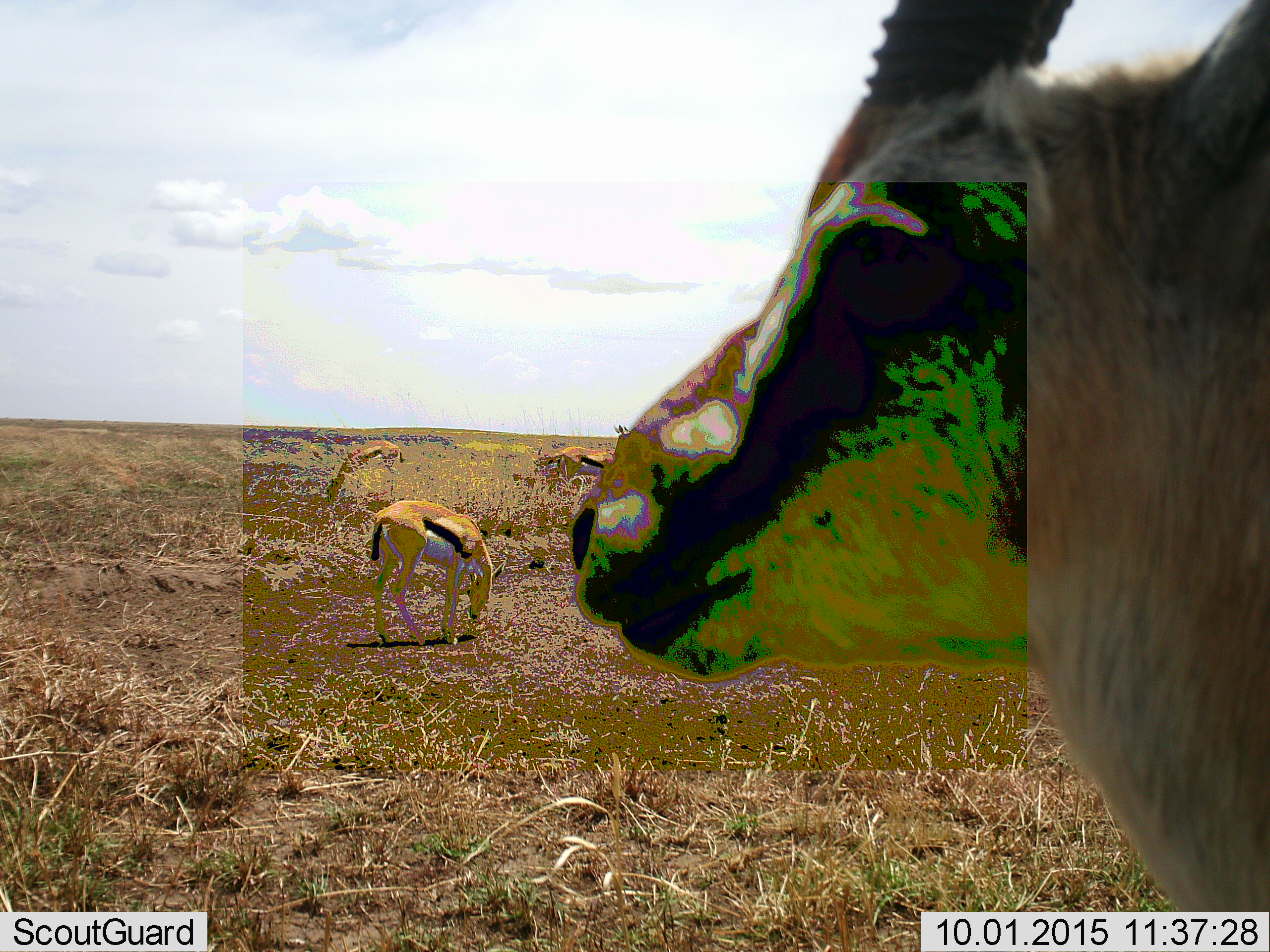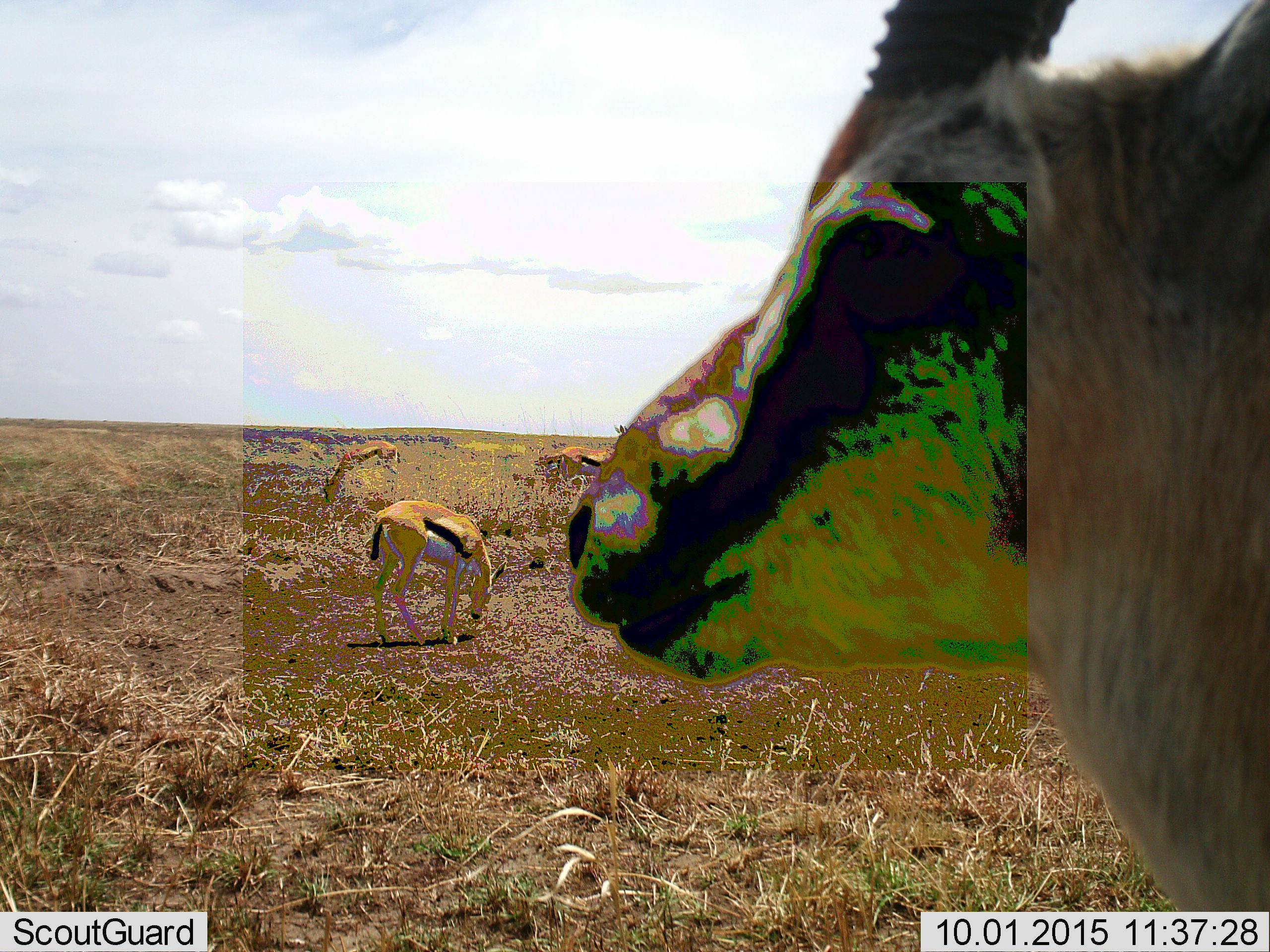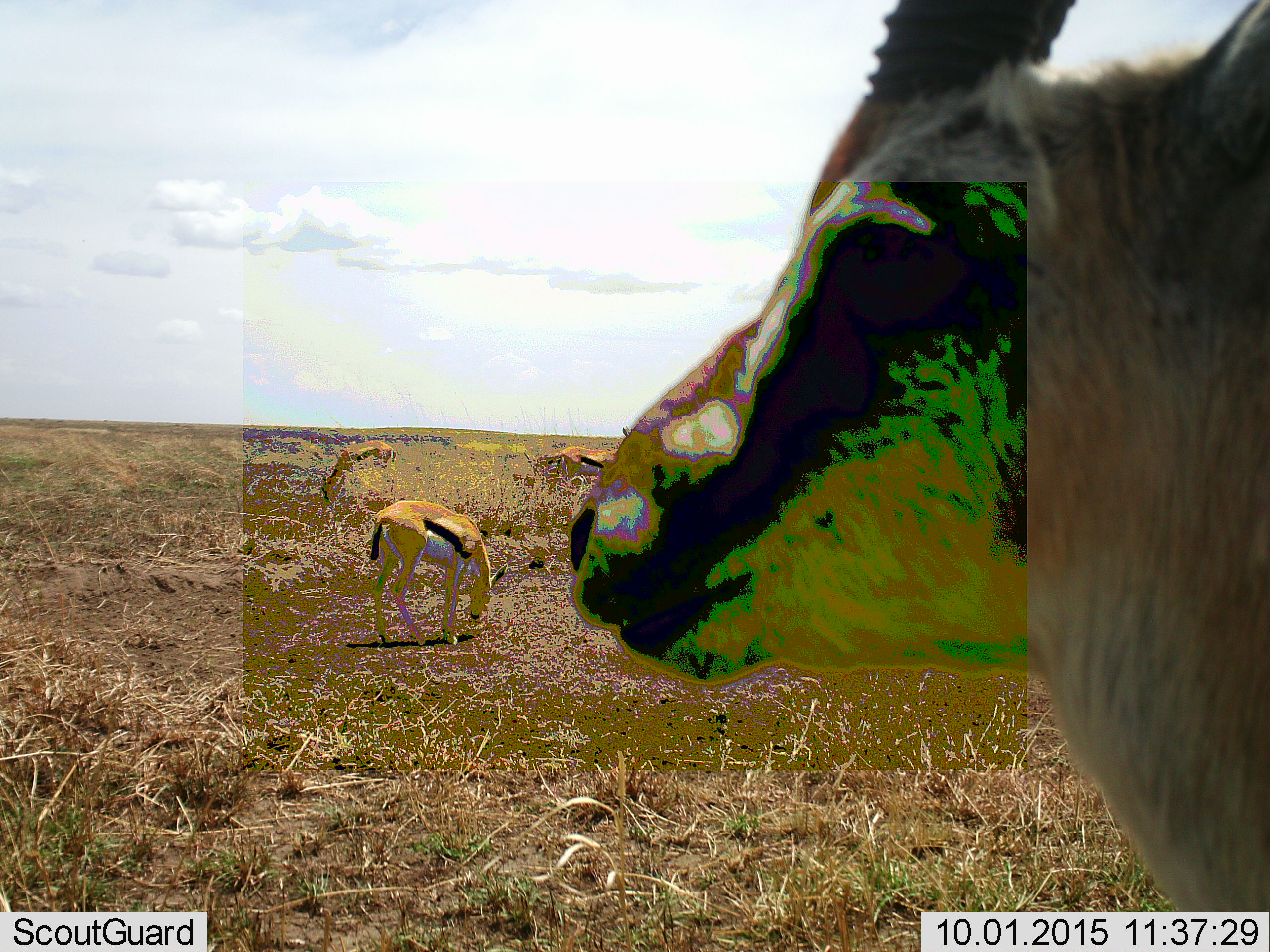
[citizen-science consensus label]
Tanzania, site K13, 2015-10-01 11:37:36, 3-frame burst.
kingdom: Animalia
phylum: Chordata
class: Mammalia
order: Artiodactyla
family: Bovidae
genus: Eudorcas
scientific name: Eudorcas thomsonii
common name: thomson's gazelle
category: gazellethomsons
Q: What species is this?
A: Gazellethomsons (thomson's gazelle) (Eudorcas thomsonii).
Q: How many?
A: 4.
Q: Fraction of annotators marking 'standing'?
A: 88%.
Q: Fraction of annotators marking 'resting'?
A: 0%.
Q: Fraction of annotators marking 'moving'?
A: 25%.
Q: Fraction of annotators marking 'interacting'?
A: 0%.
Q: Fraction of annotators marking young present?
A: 0%.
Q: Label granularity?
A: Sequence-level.